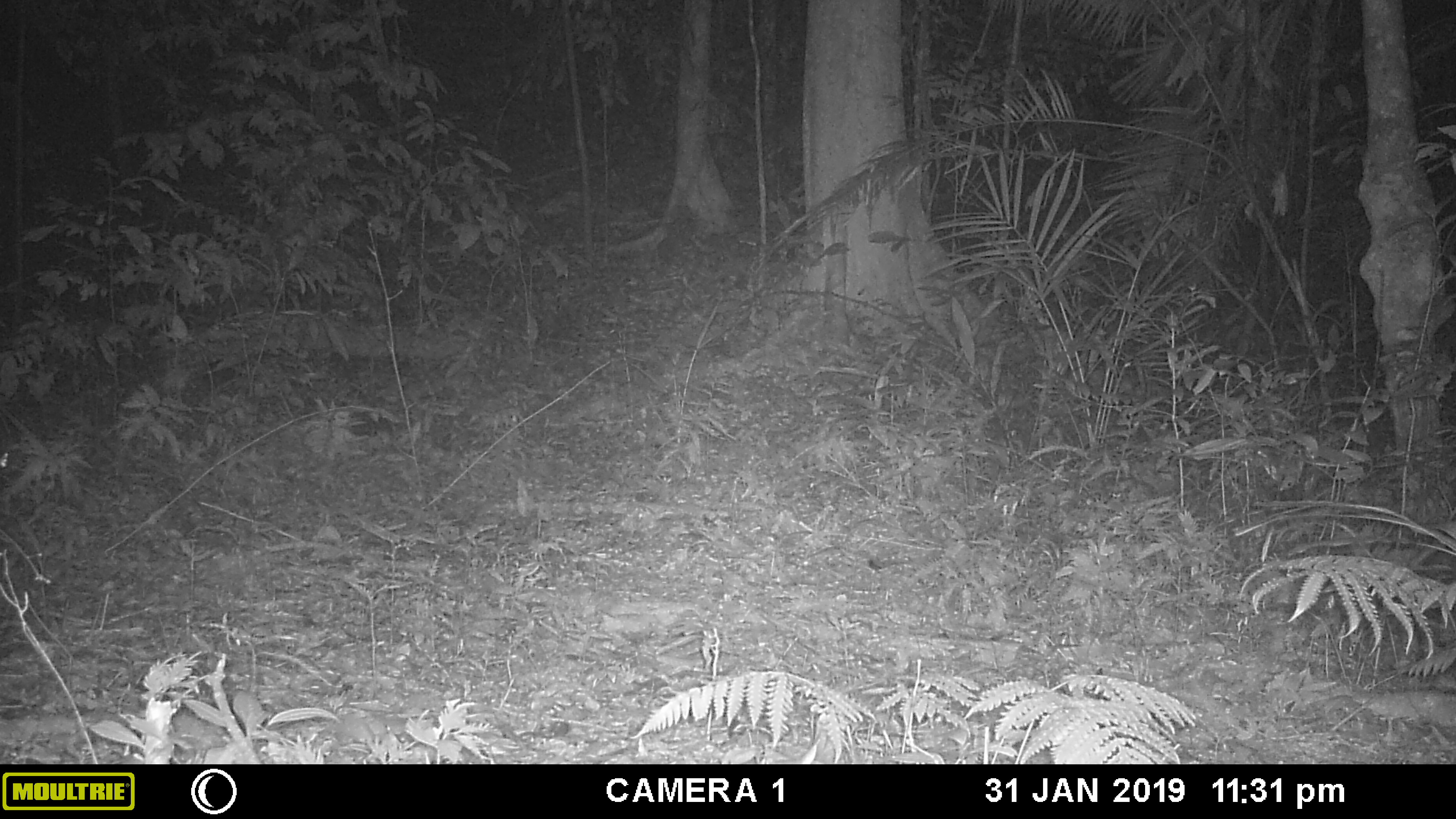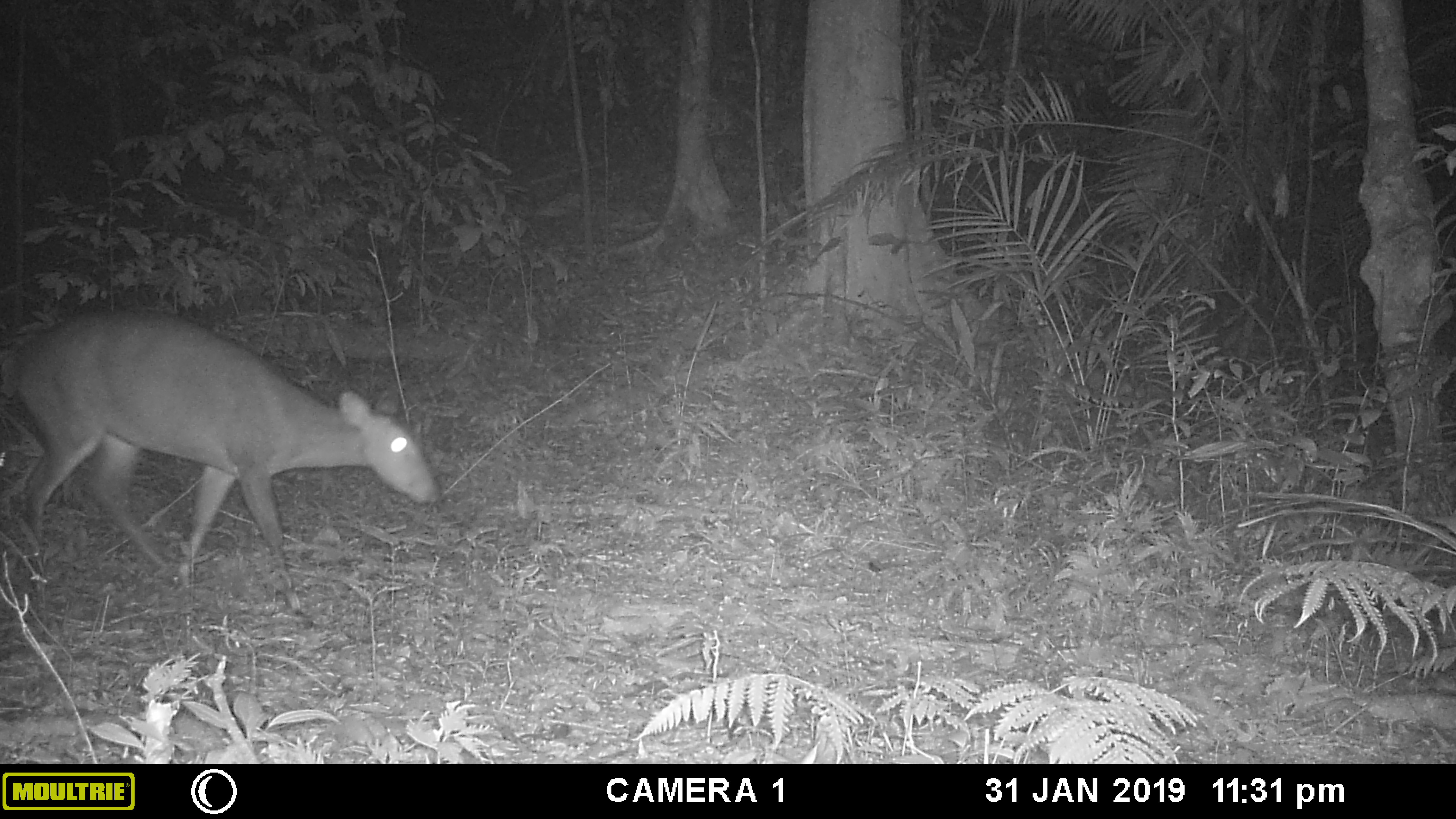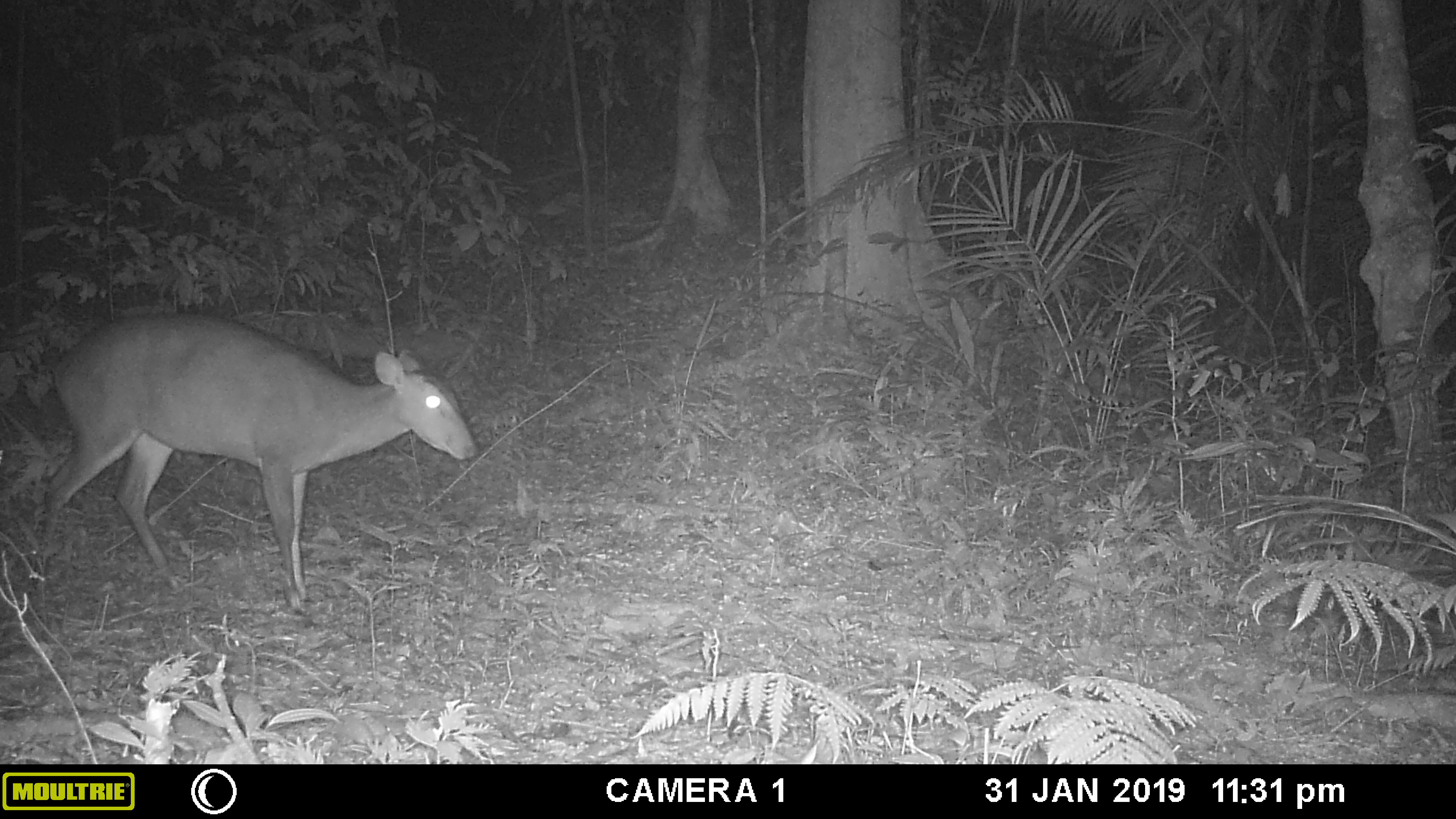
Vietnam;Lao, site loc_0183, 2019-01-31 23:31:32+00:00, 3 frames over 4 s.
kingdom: Animalia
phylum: Chordata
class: Mammalia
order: Artiodactyla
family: Cervidae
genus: Muntiacus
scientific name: Muntiacus vuquangensis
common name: large-antlered muntjac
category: large antlered muntjac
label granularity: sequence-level